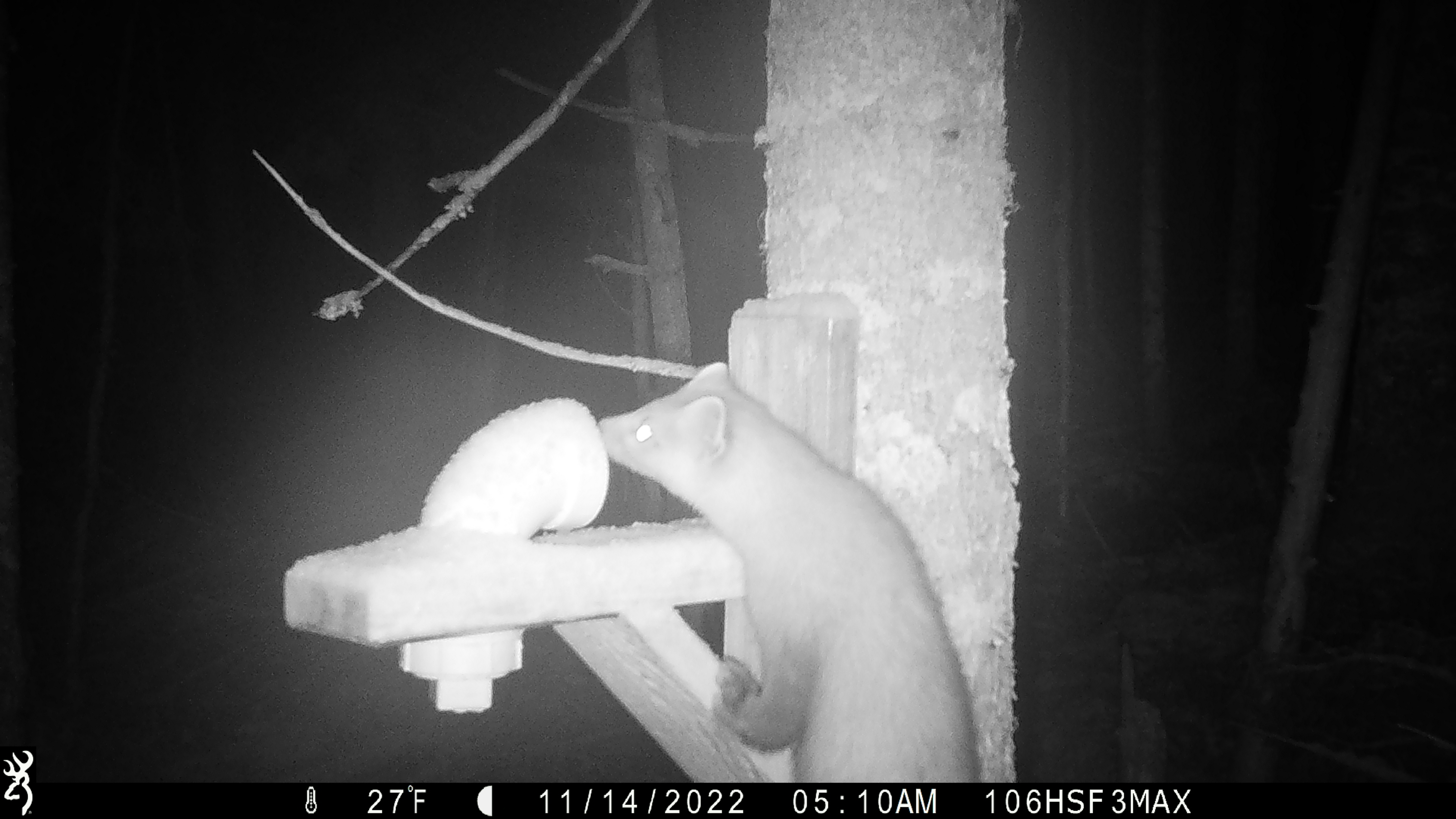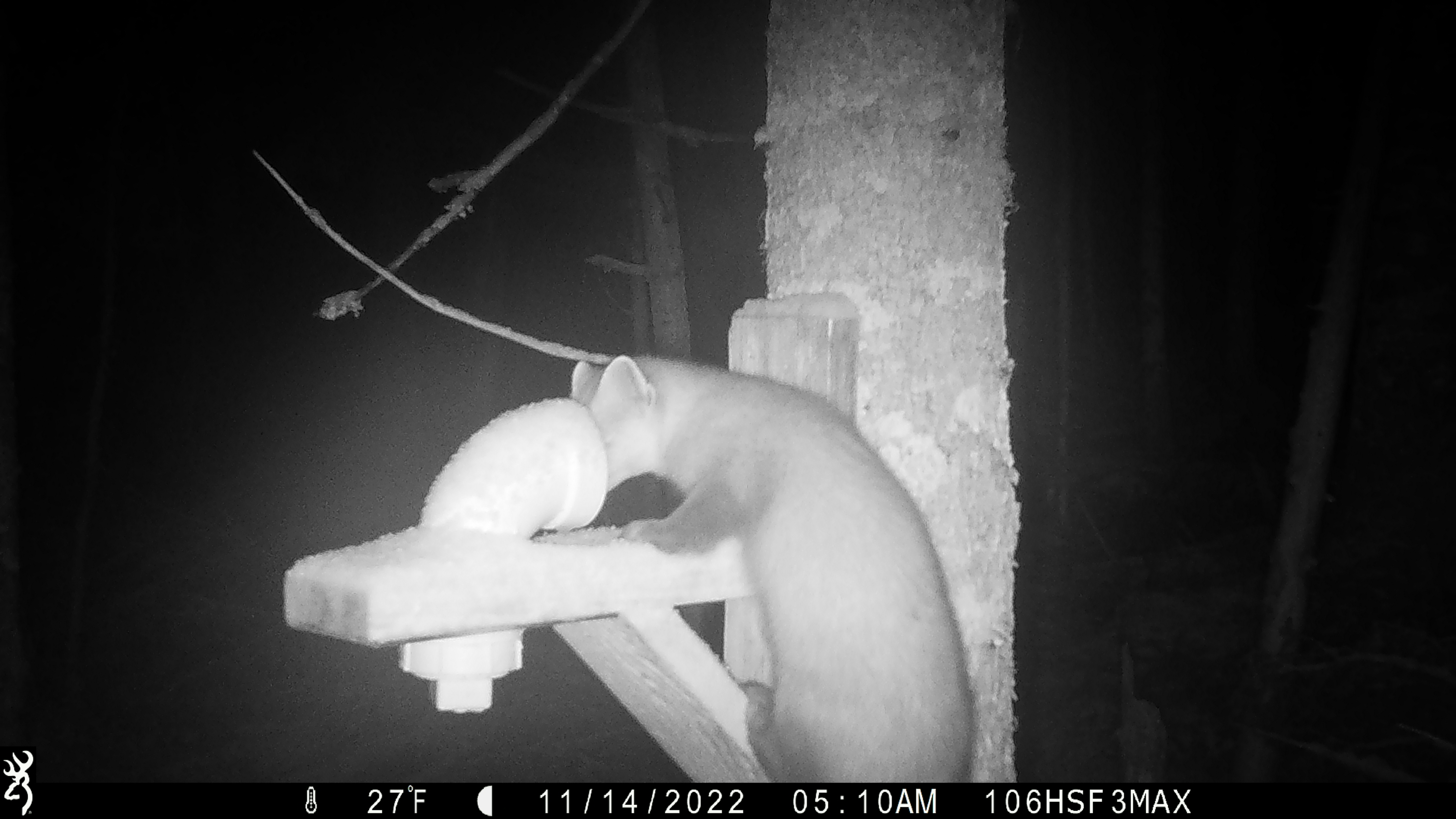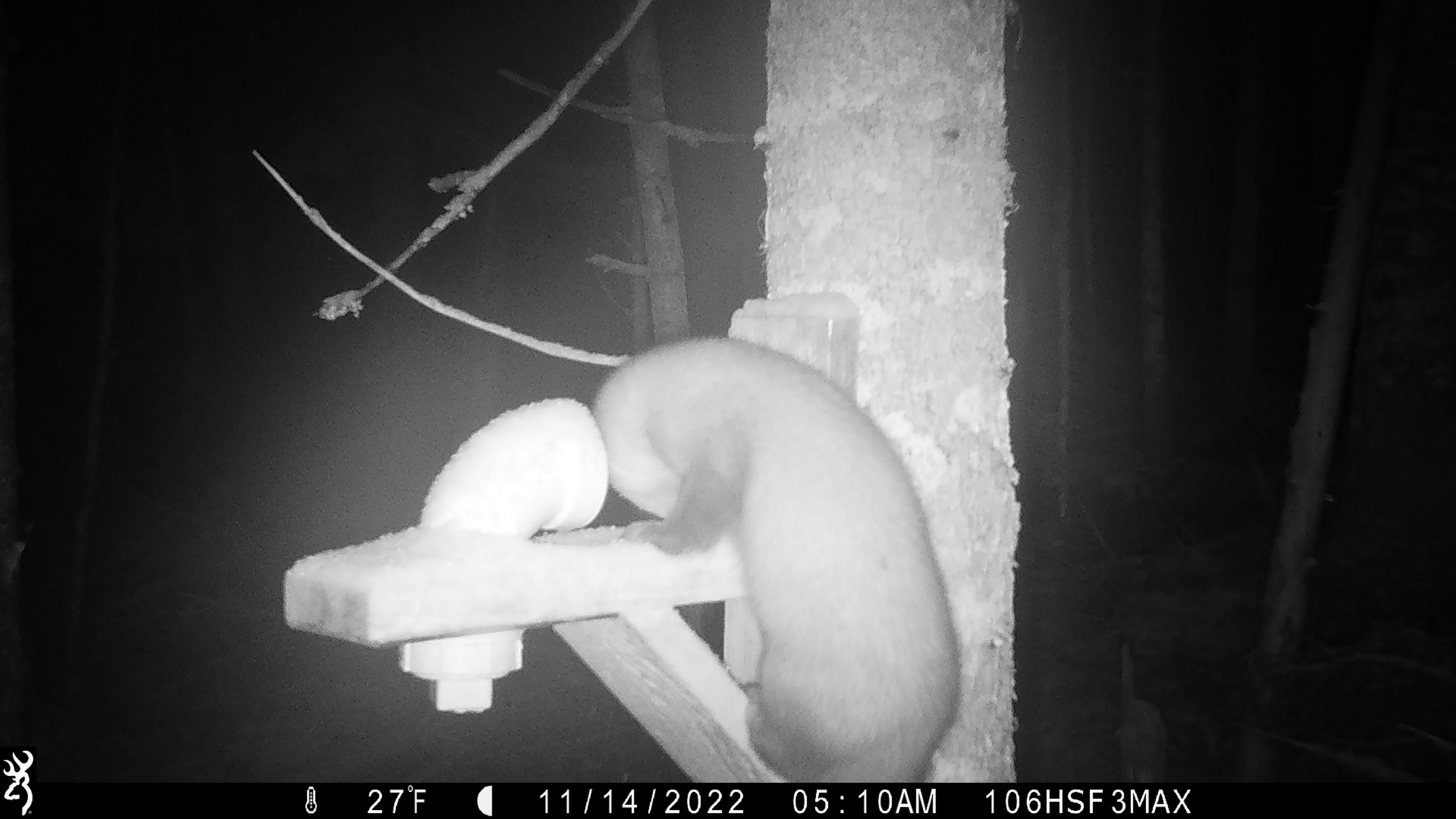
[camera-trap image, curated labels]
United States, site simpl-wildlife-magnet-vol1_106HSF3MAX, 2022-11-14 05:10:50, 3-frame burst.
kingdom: Animalia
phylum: Chordata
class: Mammalia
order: Carnivora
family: Mustelidae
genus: Martes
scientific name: Martes americana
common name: american marten